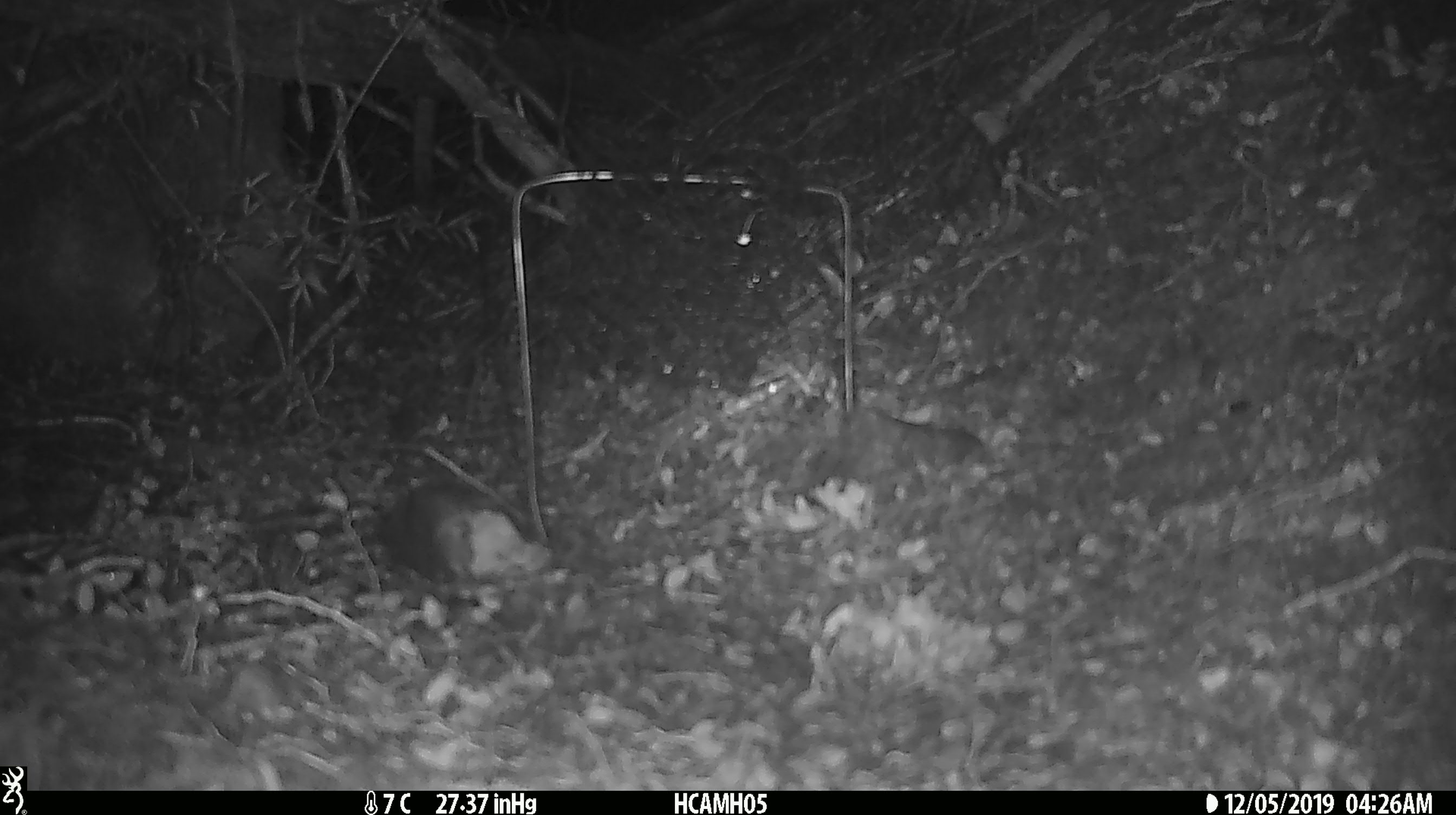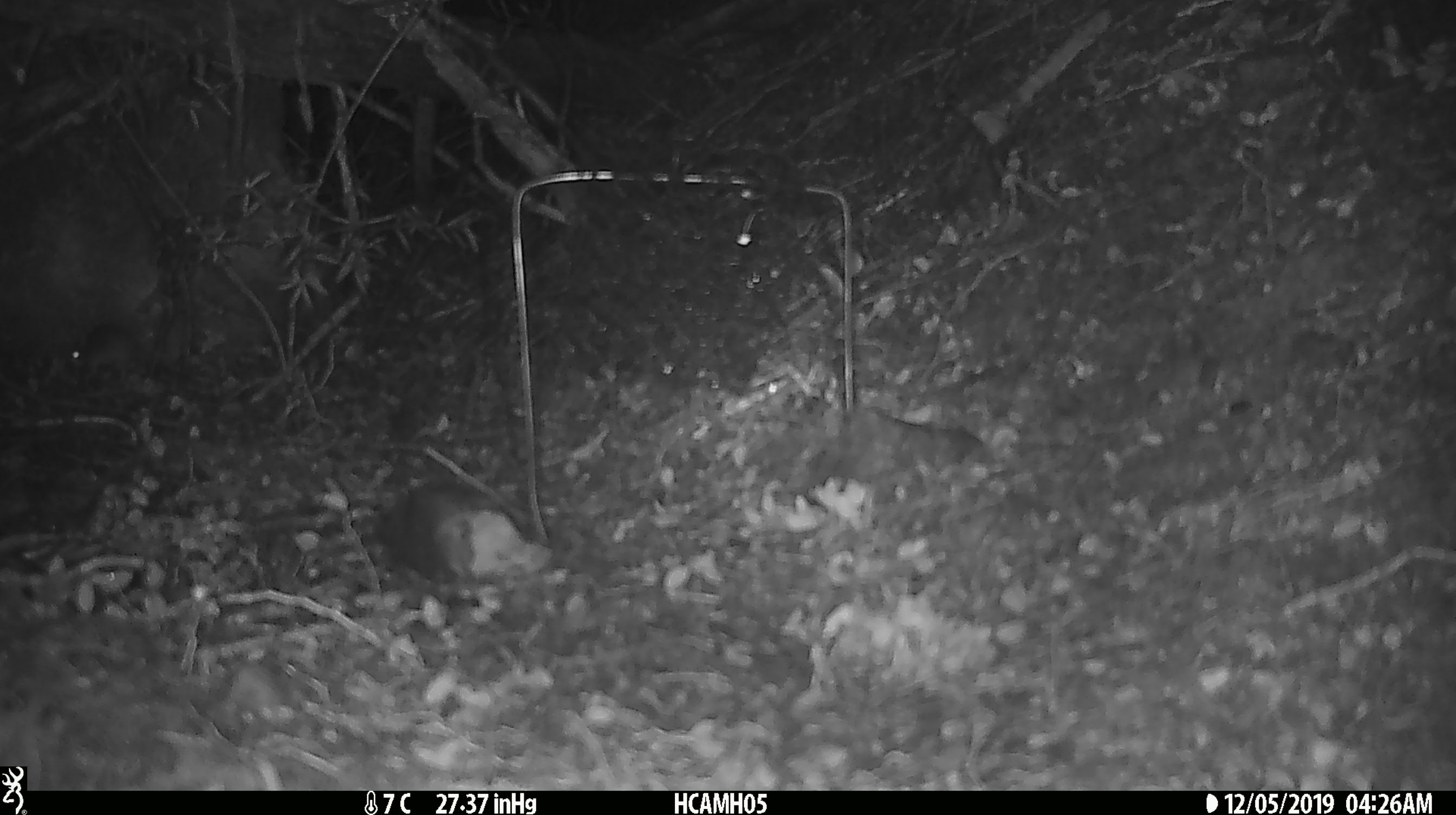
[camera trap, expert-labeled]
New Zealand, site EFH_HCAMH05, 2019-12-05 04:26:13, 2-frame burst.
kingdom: Animalia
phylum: Chordata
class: Mammalia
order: Rodentia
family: Muridae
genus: Mus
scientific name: Mus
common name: mouse